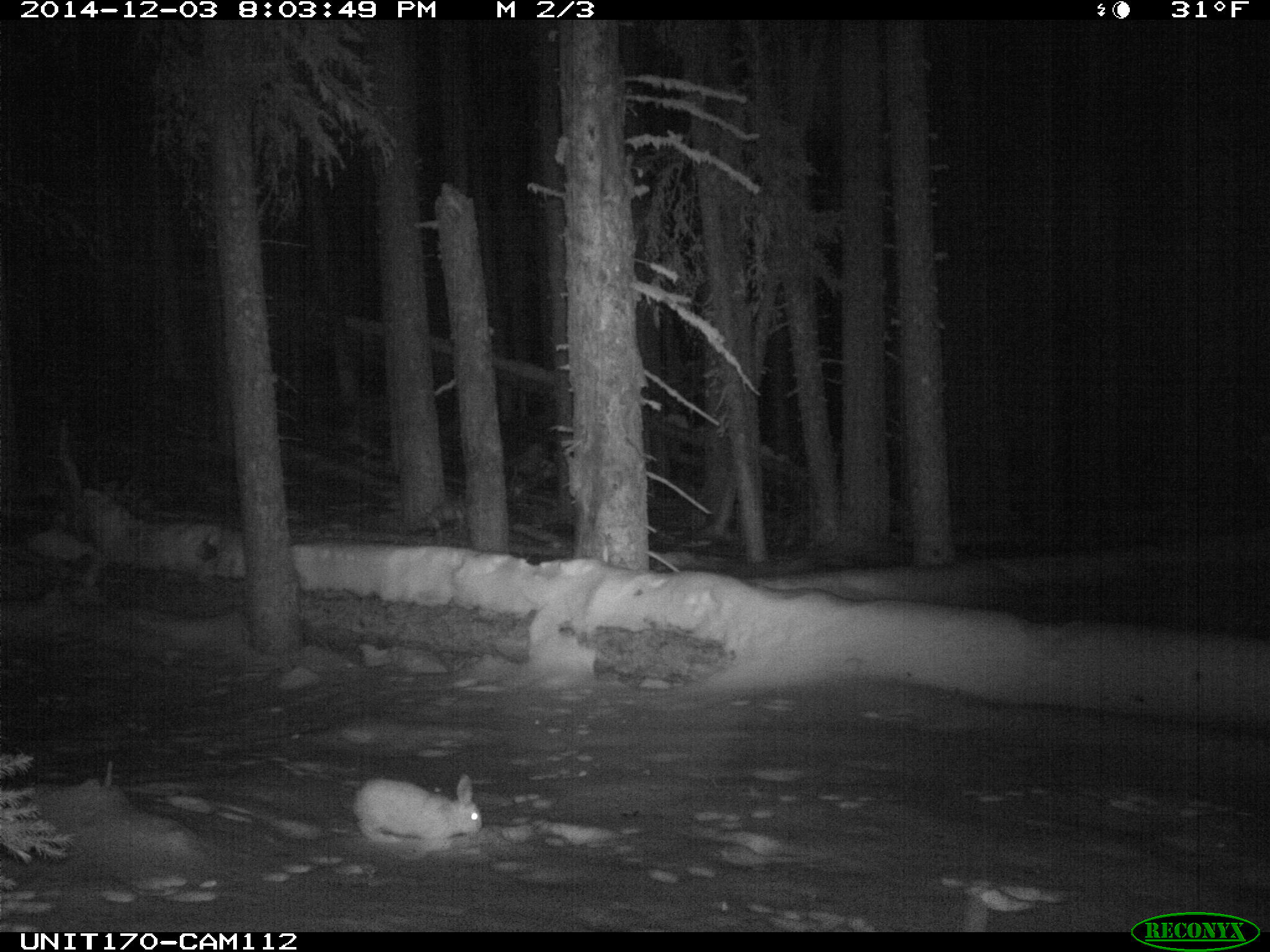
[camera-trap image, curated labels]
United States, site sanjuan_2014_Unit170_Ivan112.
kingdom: Animalia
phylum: Chordata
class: Mammalia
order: Lagomorpha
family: Leporidae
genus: Lepus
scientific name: Lepus americanus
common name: snowshoe hare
Lepus americanus (snowshoe hare).